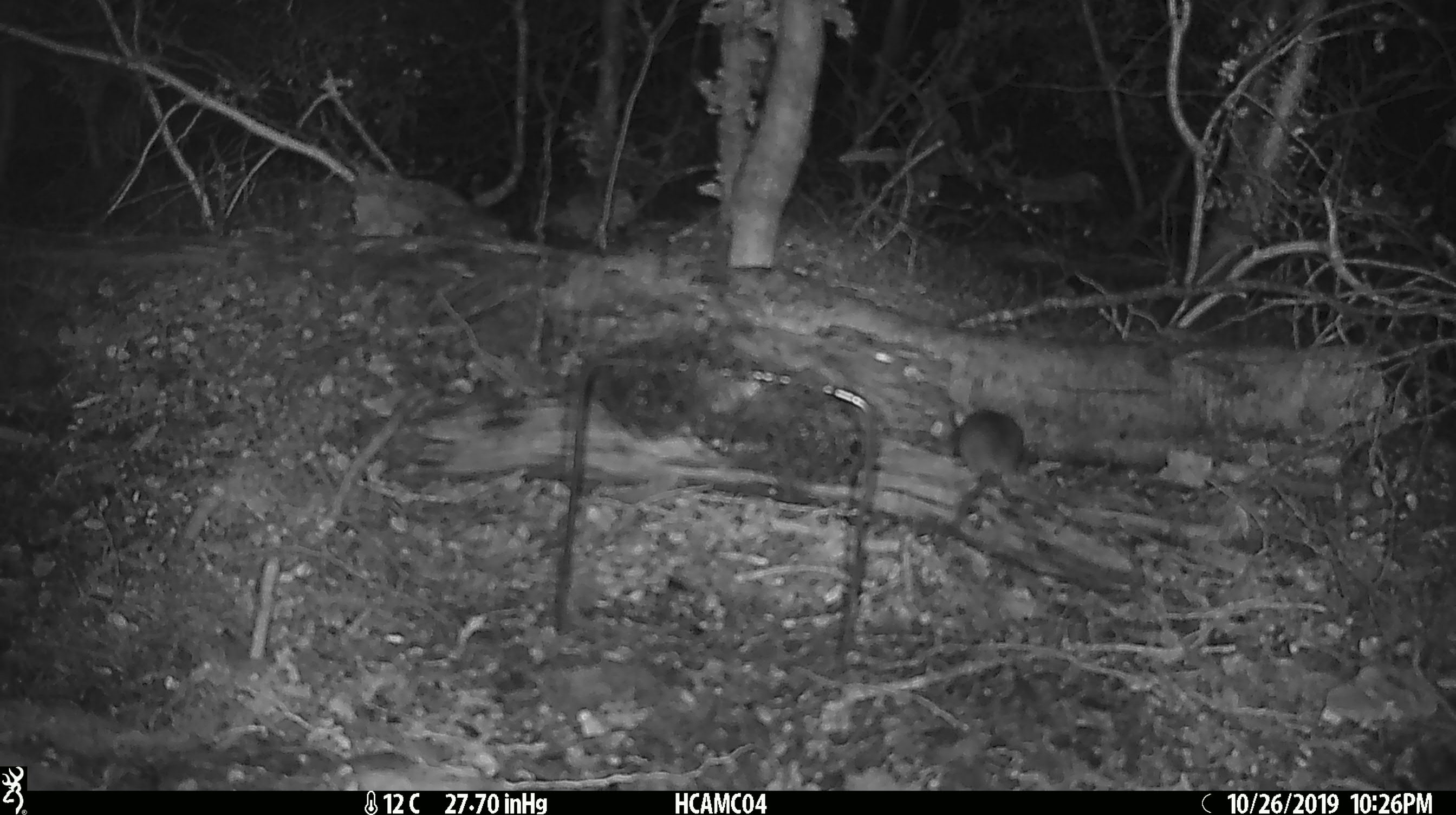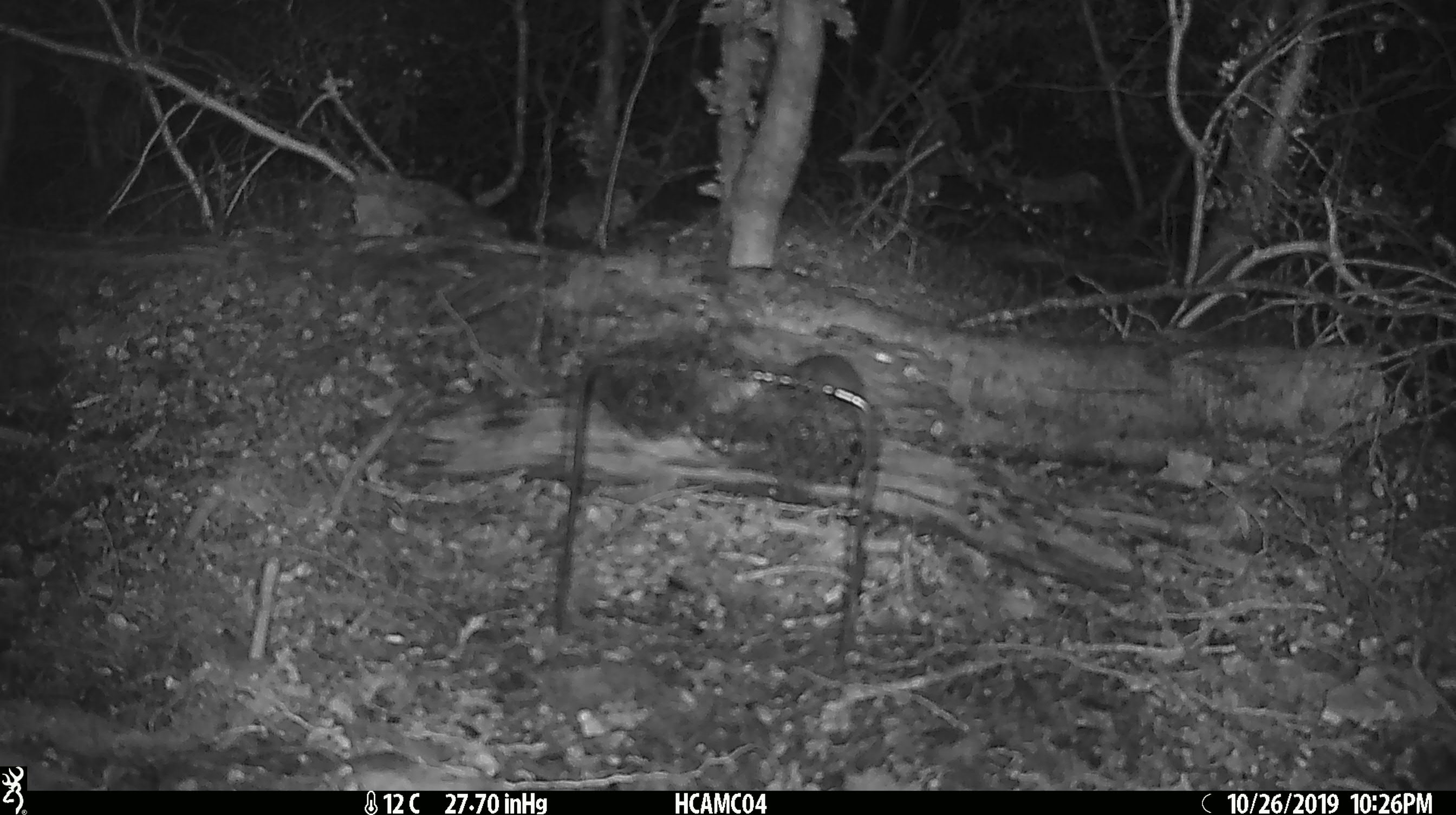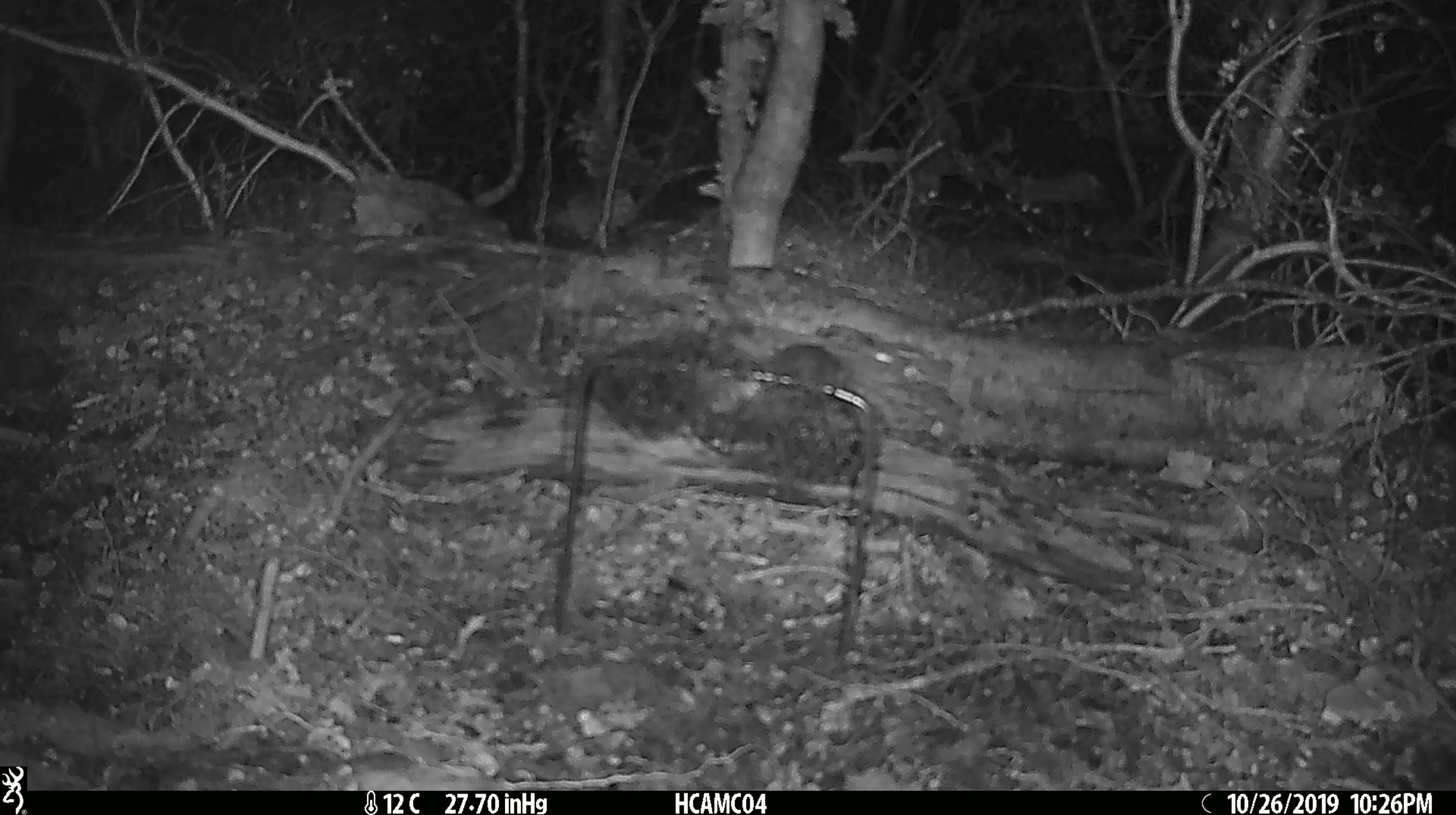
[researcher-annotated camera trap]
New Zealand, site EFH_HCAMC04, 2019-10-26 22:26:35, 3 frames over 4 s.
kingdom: Animalia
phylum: Chordata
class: Mammalia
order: Rodentia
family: Muridae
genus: Mus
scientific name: Mus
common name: mouse